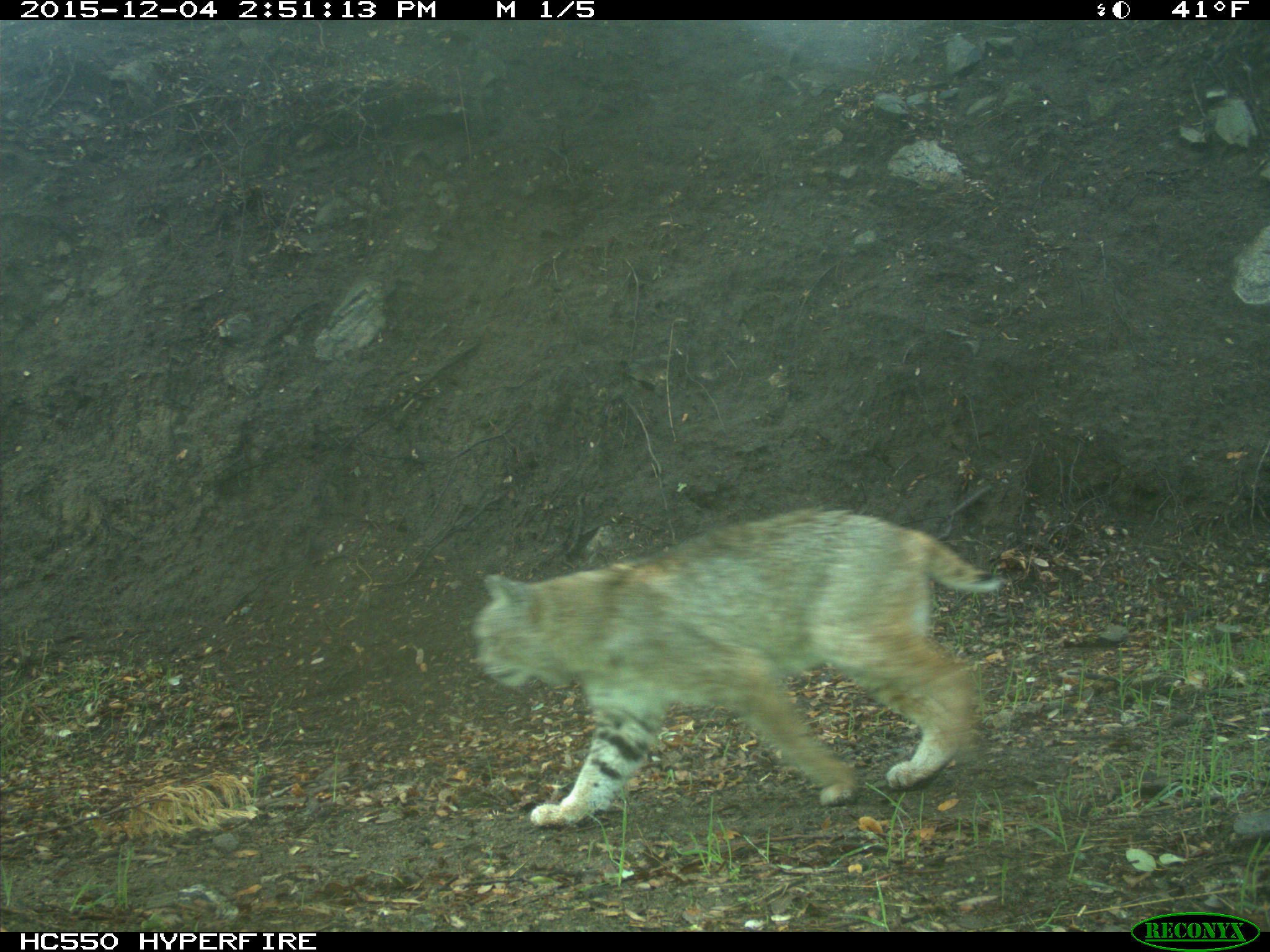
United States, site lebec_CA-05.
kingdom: Animalia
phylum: Chordata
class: Mammalia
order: Carnivora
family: Felidae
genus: Lynx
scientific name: Lynx rufus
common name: bobcat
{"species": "Lynx rufus (bobcat)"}